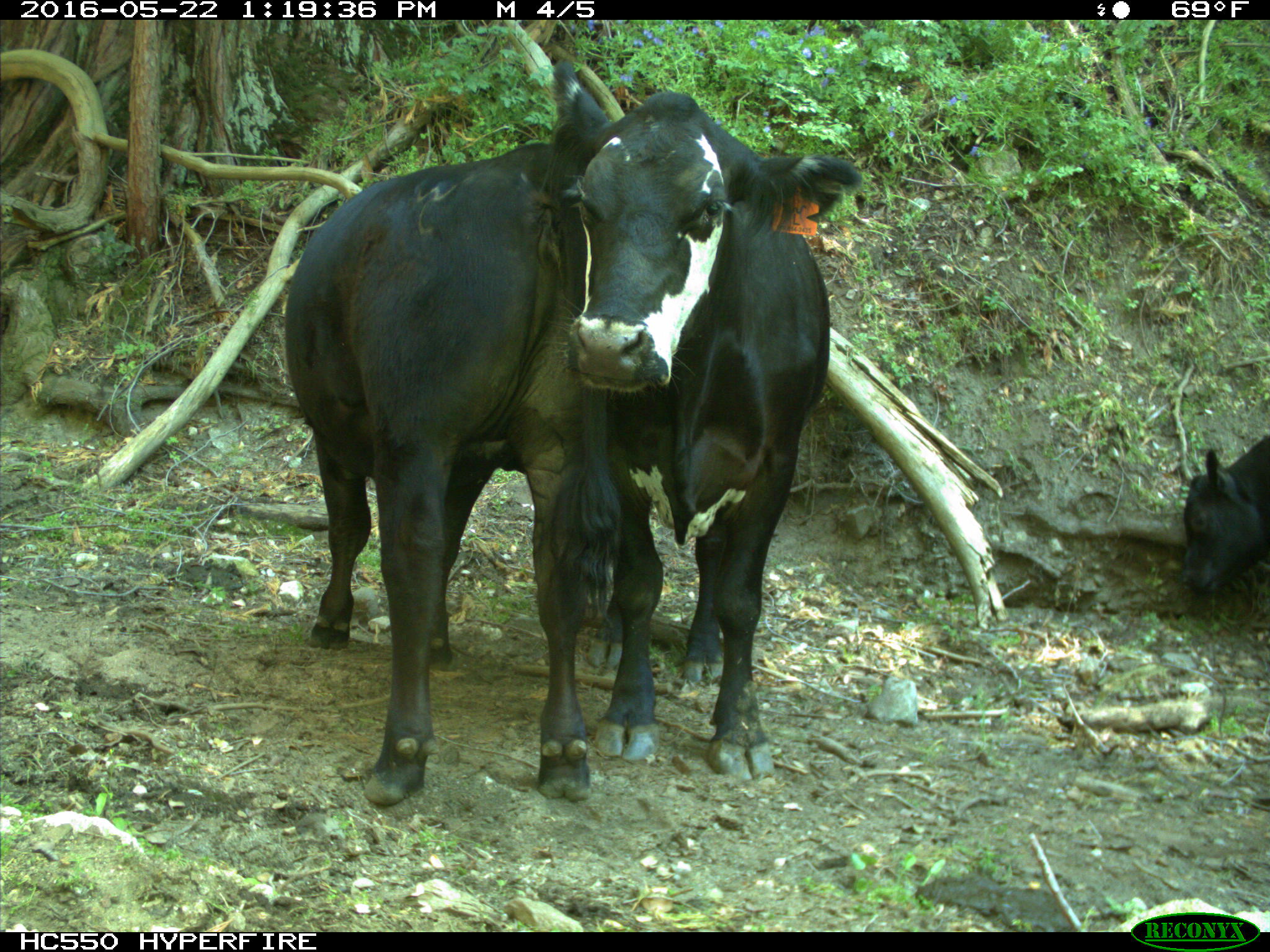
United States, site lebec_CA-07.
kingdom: Animalia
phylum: Chordata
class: Mammalia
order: Artiodactyla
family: Bovidae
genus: Bos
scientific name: Bos taurus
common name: domestic cow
Bos taurus (domestic cow).